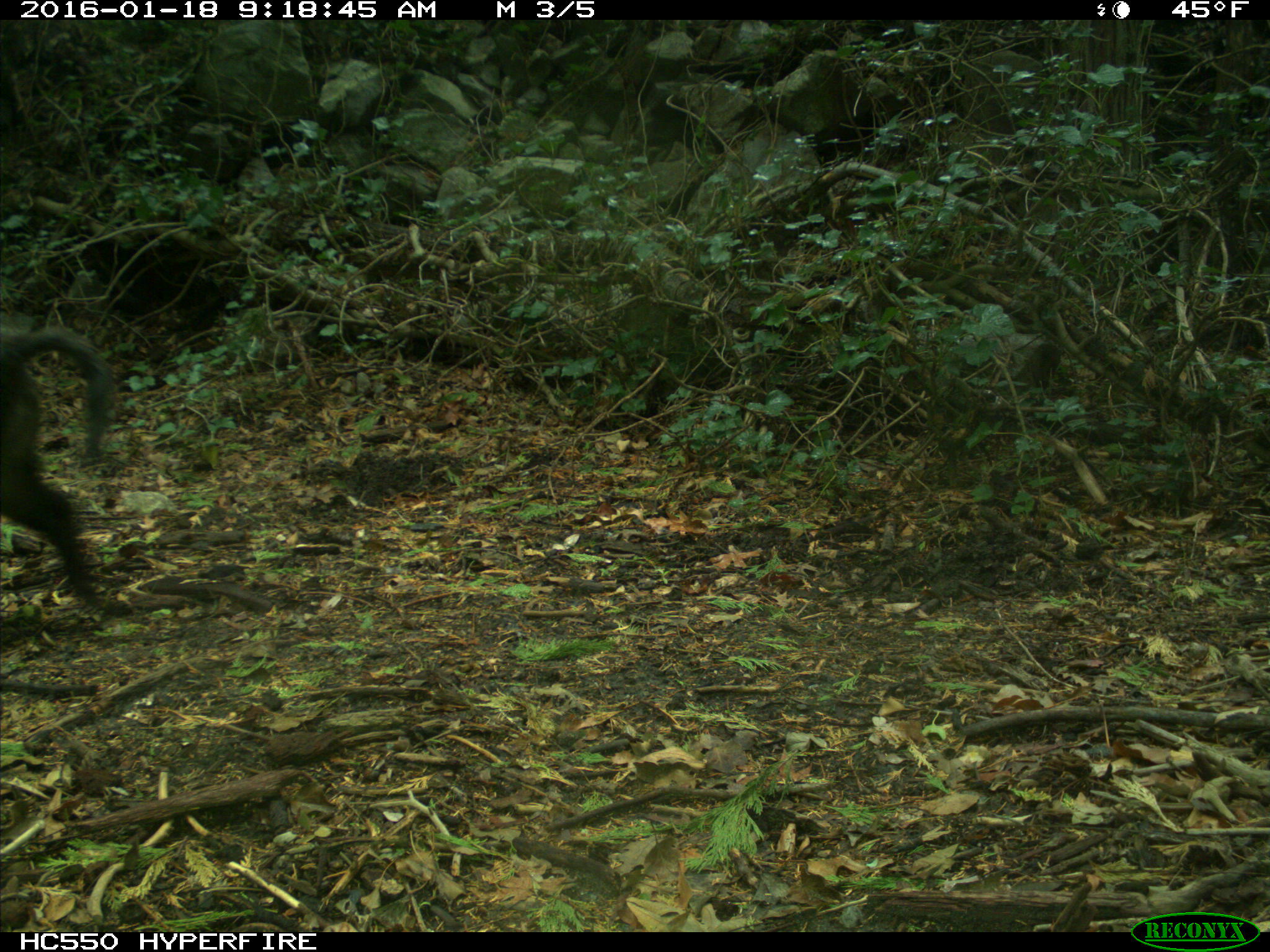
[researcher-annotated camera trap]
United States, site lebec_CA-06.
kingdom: Animalia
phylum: Chordata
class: Mammalia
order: Artiodactyla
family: Suidae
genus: Sus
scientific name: Sus scrofa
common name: wild boar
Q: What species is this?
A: Sus scrofa (wild boar).